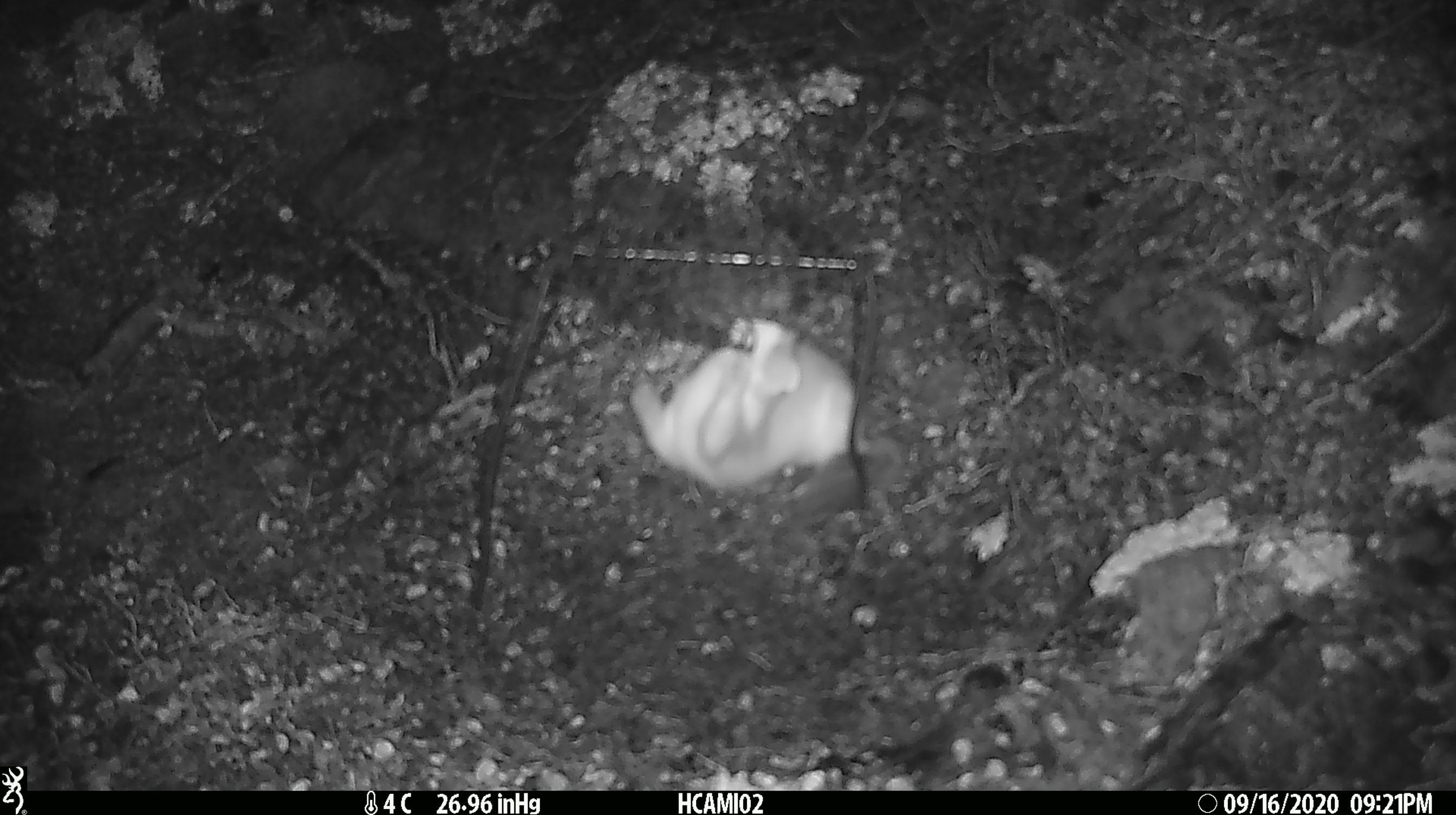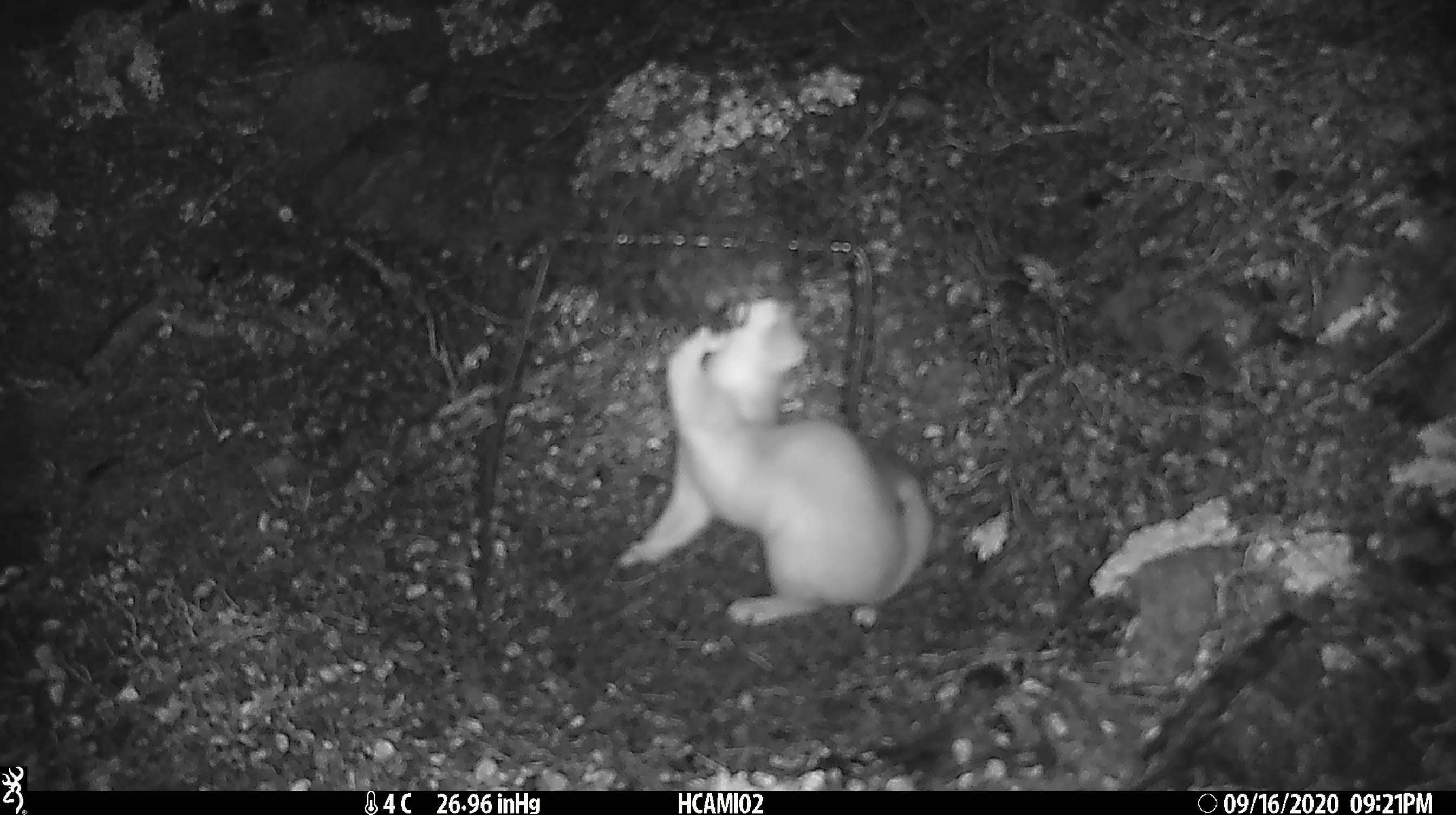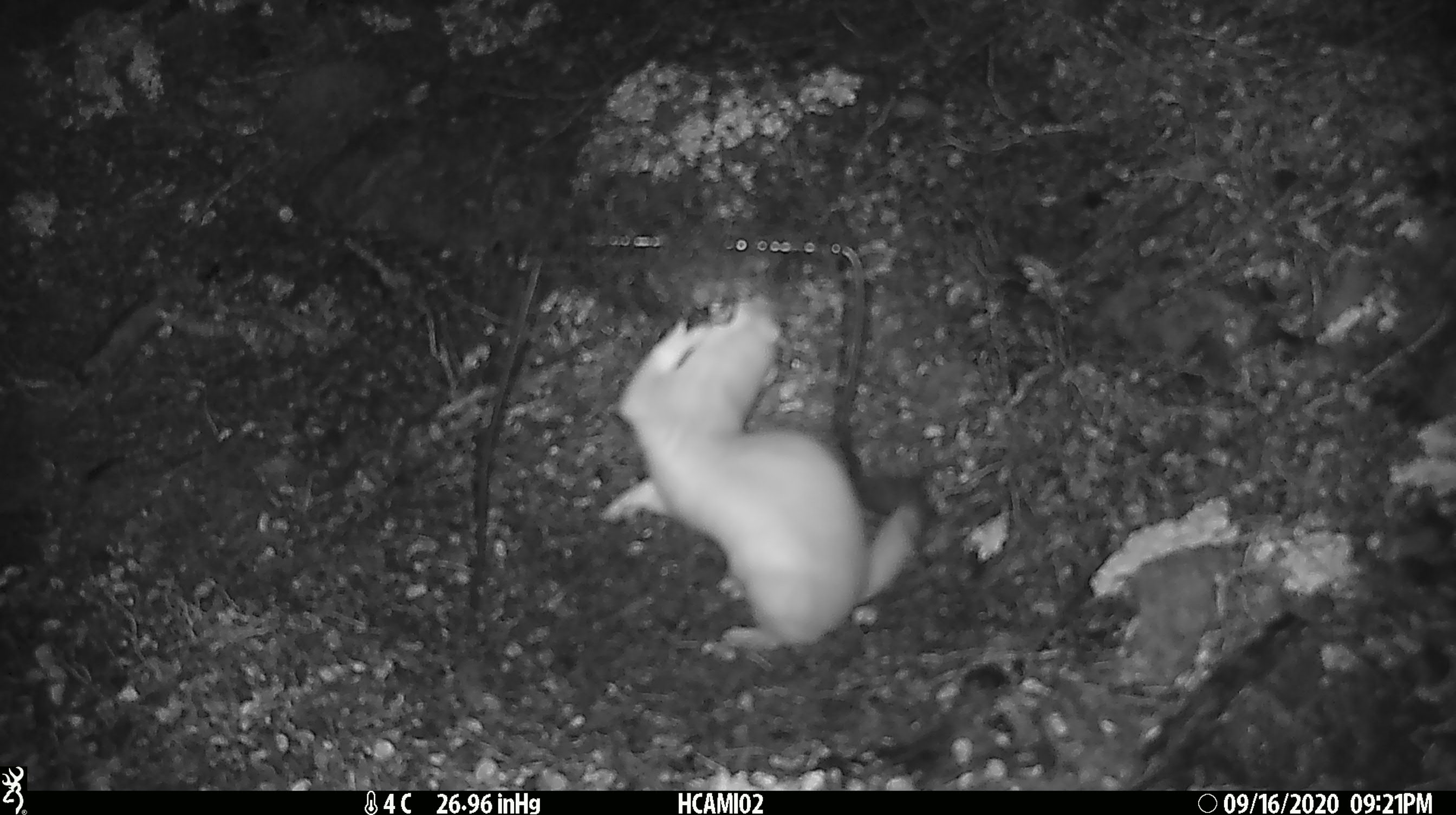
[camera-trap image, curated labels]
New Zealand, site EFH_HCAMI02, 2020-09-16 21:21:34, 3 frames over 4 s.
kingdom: Animalia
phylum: Chordata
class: Mammalia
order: Carnivora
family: Mustelidae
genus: Mustela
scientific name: Mustela erminea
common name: stoat